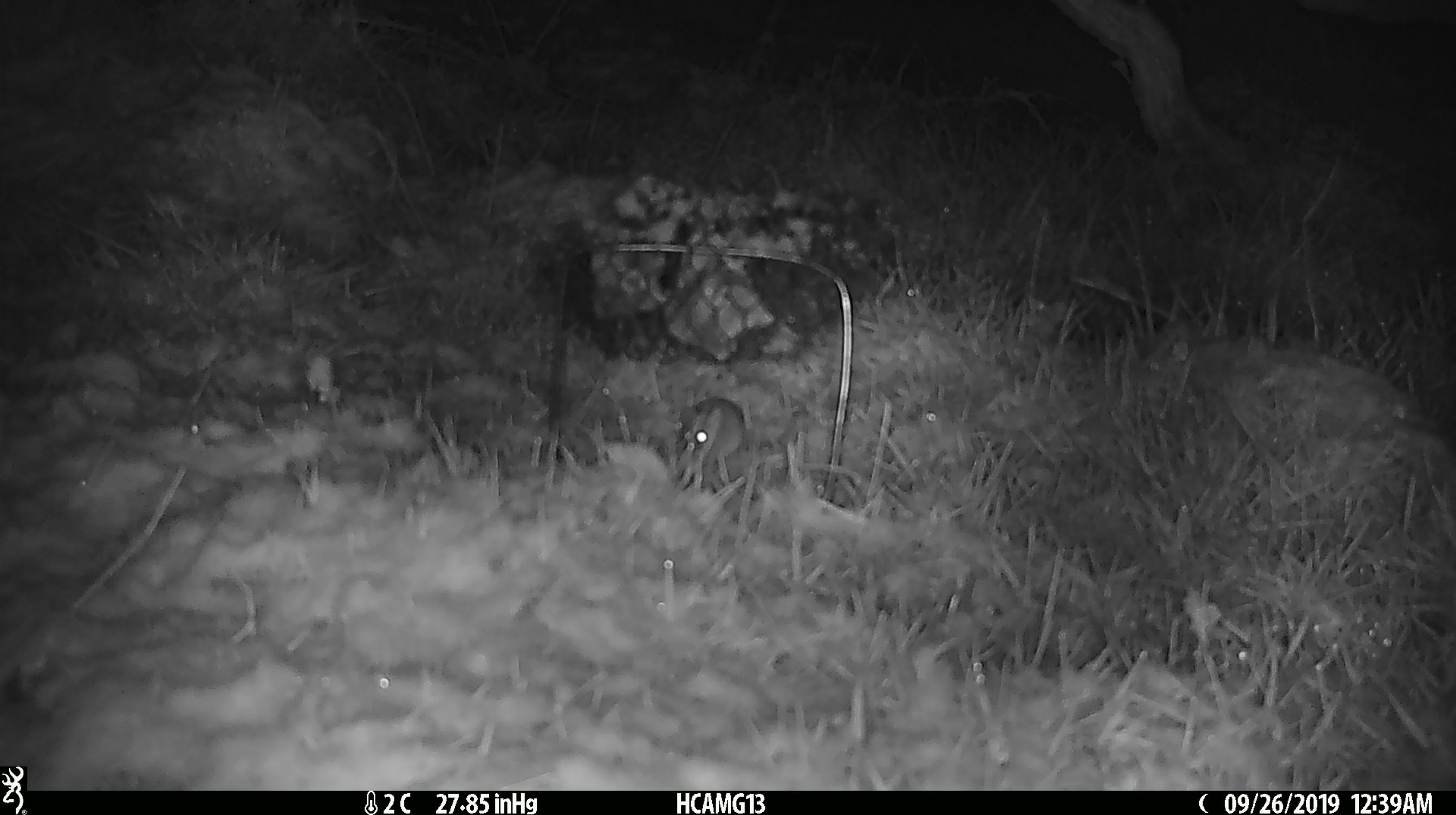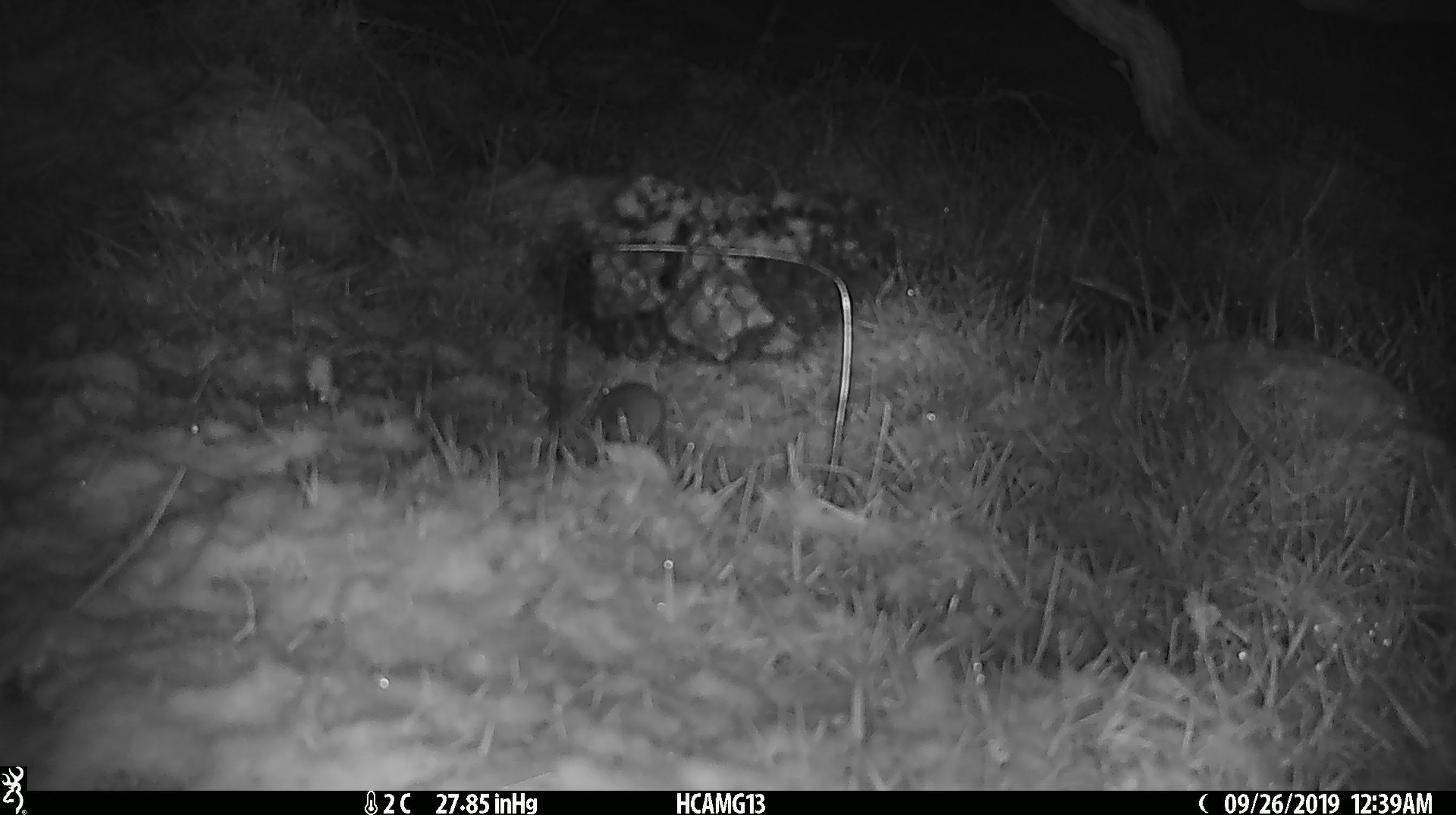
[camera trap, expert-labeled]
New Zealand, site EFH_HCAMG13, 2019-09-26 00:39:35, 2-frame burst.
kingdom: Animalia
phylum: Chordata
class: Mammalia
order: Rodentia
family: Muridae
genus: Mus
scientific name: Mus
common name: mouse